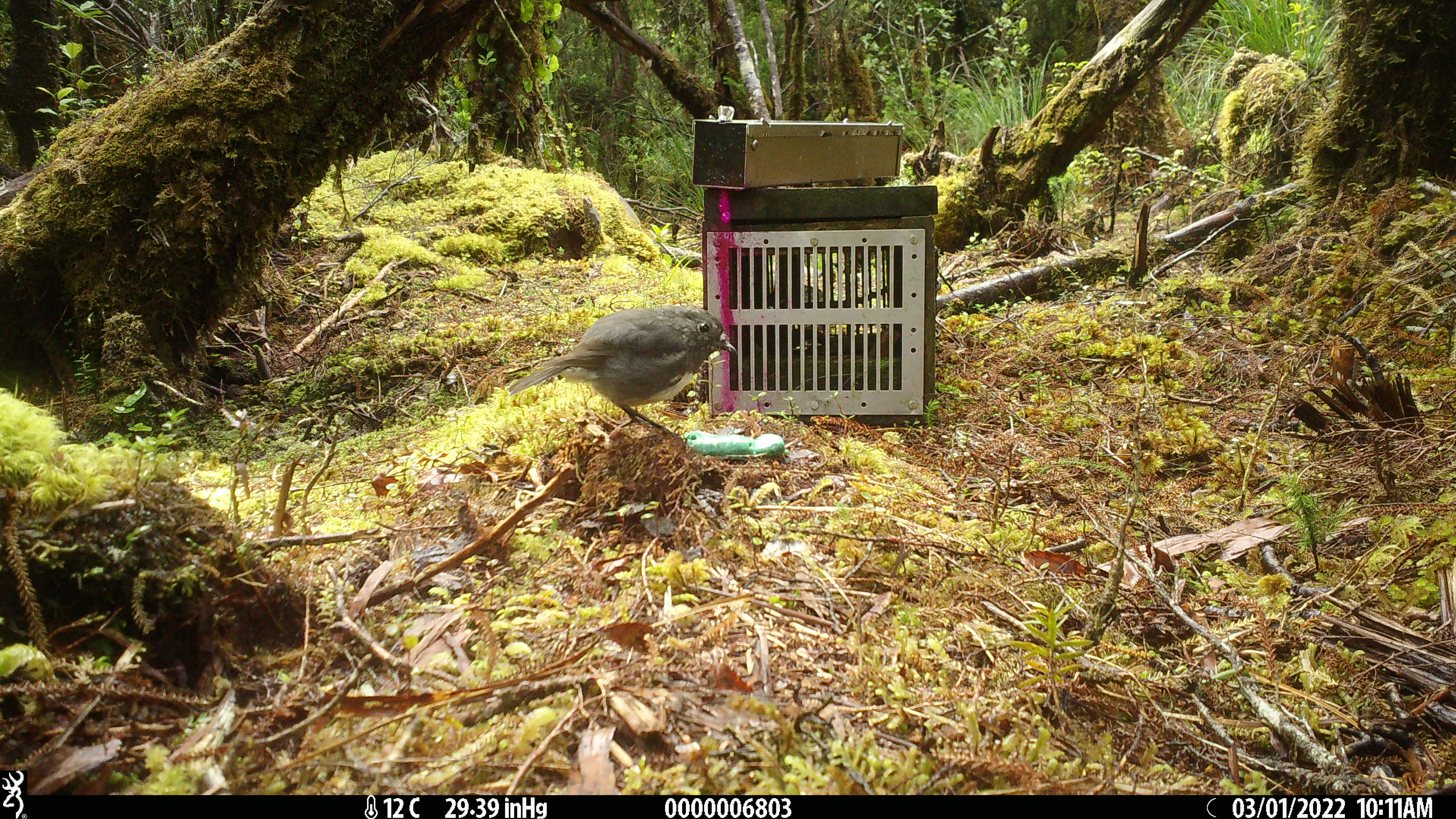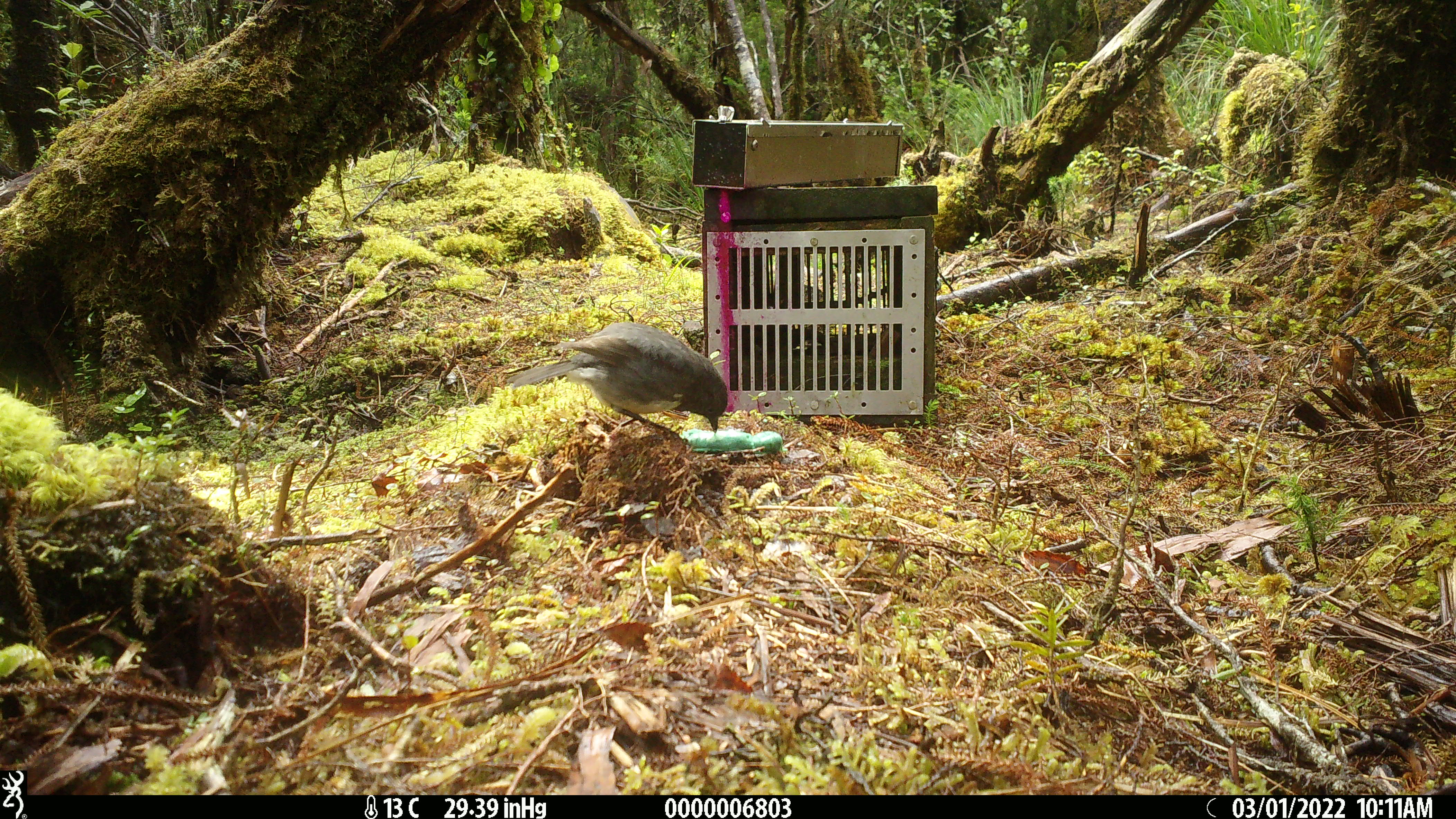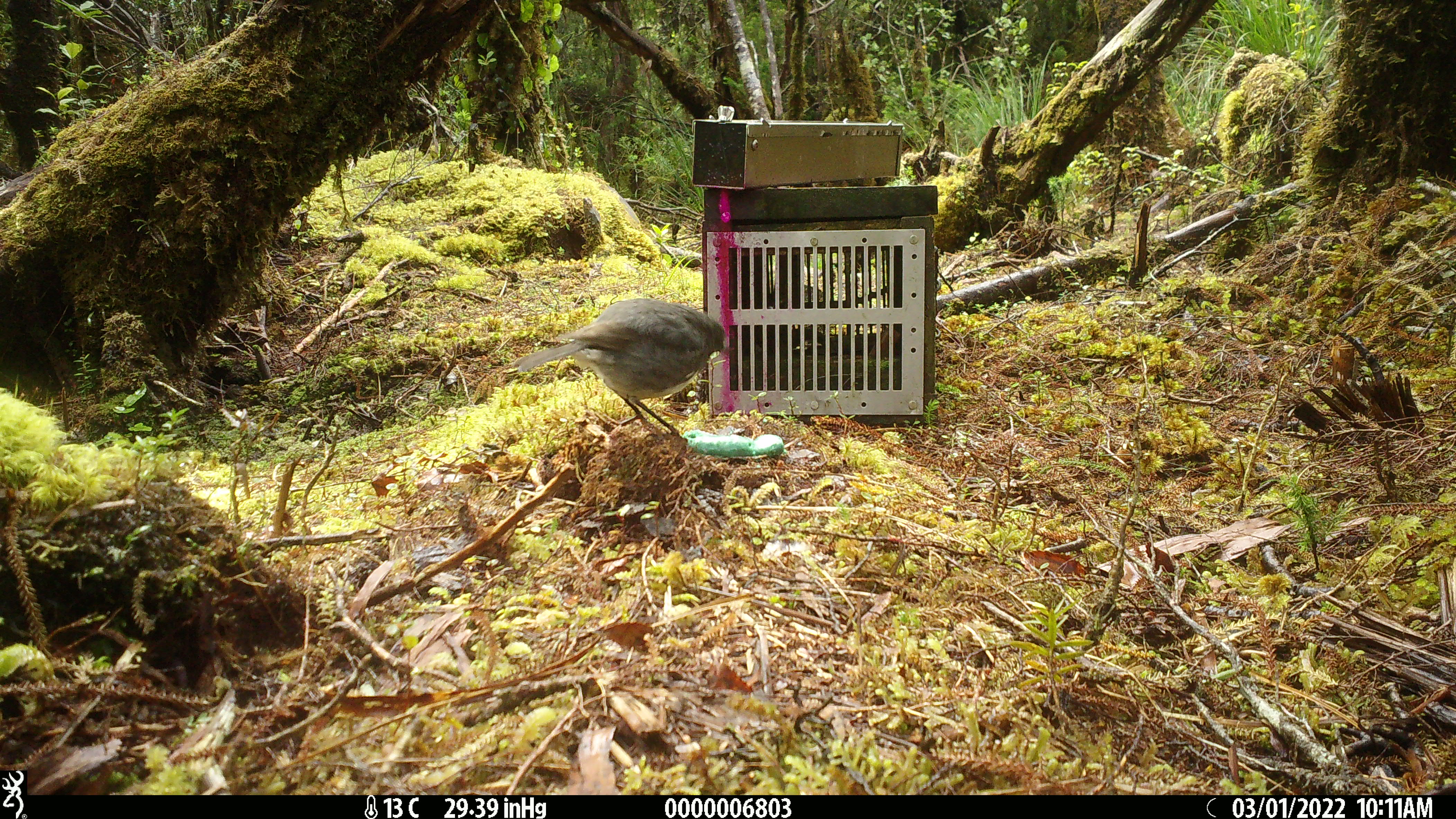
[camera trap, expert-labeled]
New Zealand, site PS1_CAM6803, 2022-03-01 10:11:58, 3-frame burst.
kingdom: Animalia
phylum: Chordata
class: Aves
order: Passeriformes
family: Petroicidae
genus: Petroica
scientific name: Petroica australis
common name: new zealand robin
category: robin